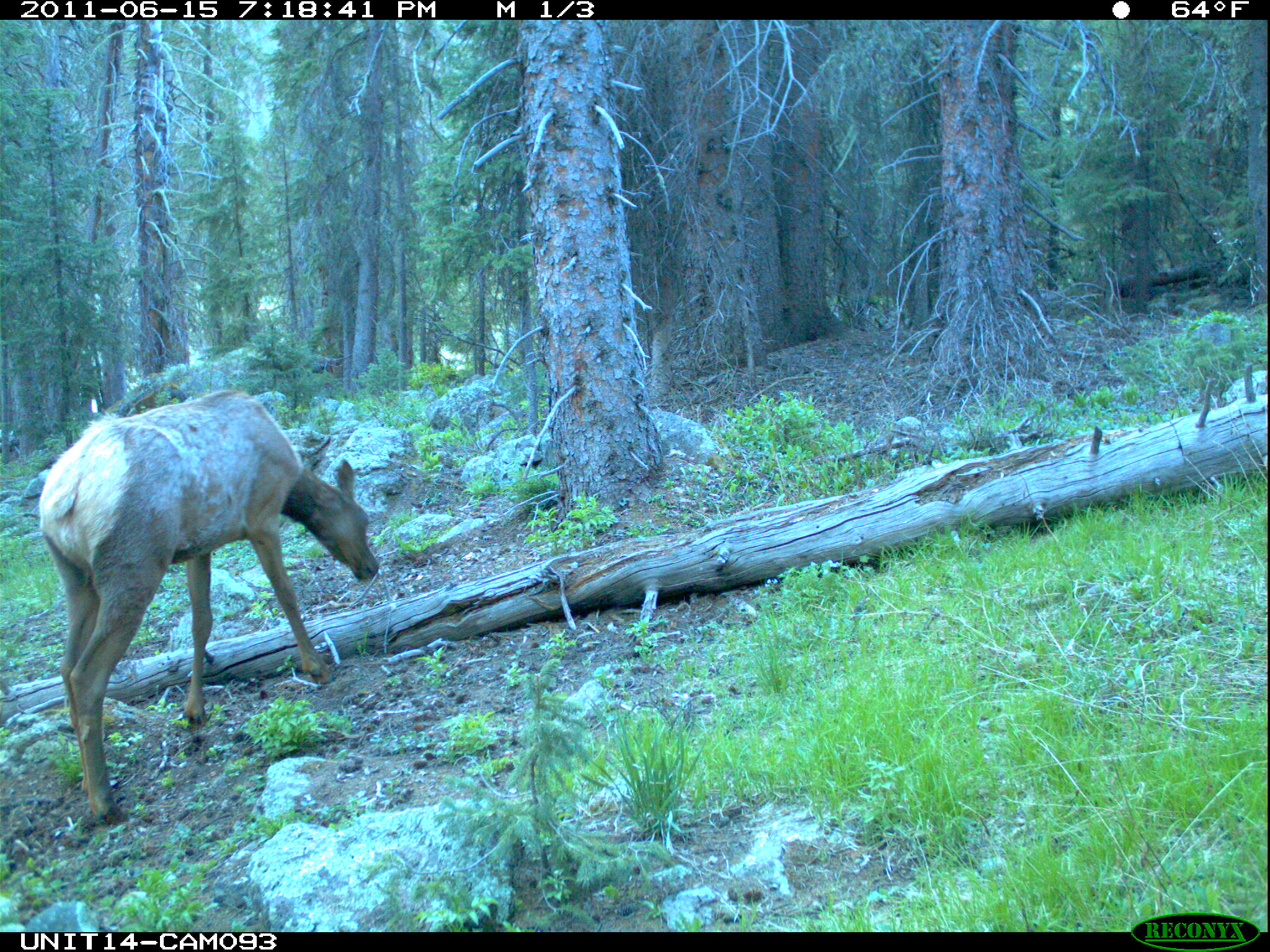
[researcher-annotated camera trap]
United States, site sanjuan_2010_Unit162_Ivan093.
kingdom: Animalia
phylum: Chordata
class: Mammalia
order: Artiodactyla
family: Cervidae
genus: Cervus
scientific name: Cervus elaphus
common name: red deer